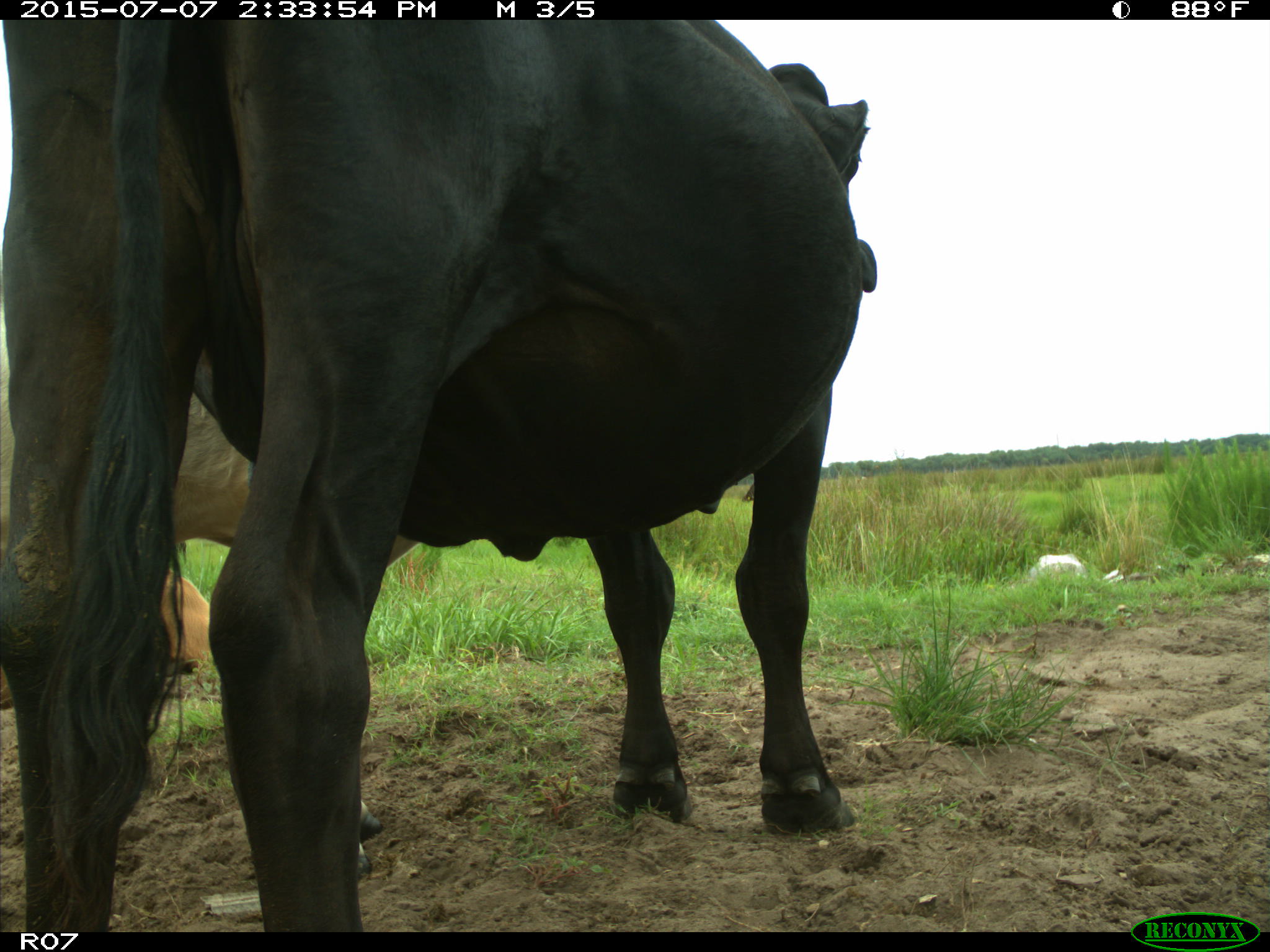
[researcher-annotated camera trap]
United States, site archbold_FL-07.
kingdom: Animalia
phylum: Chordata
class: Mammalia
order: Artiodactyla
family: Bovidae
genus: Bos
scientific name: Bos taurus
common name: domestic cow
Bos taurus (domestic cow).